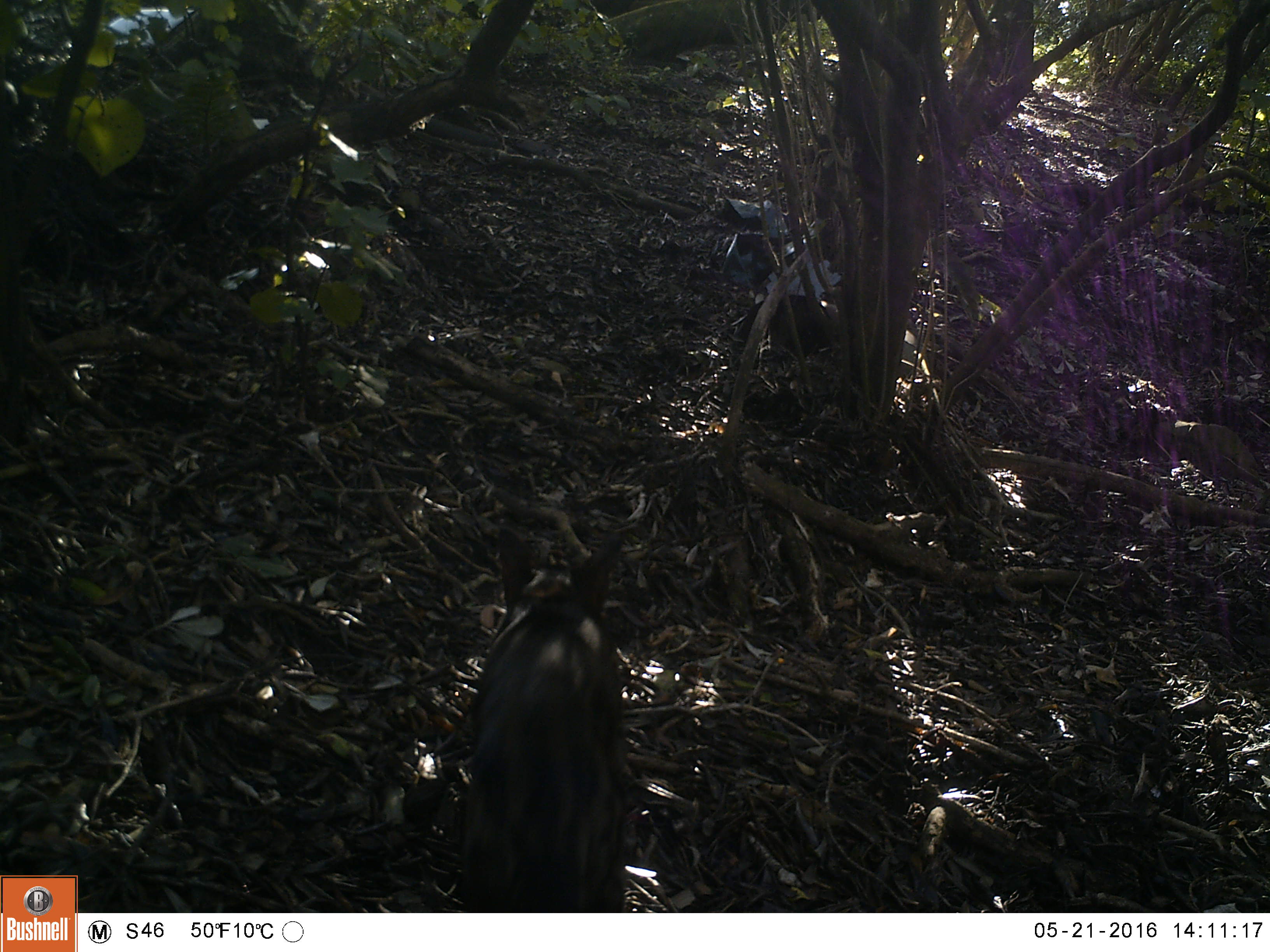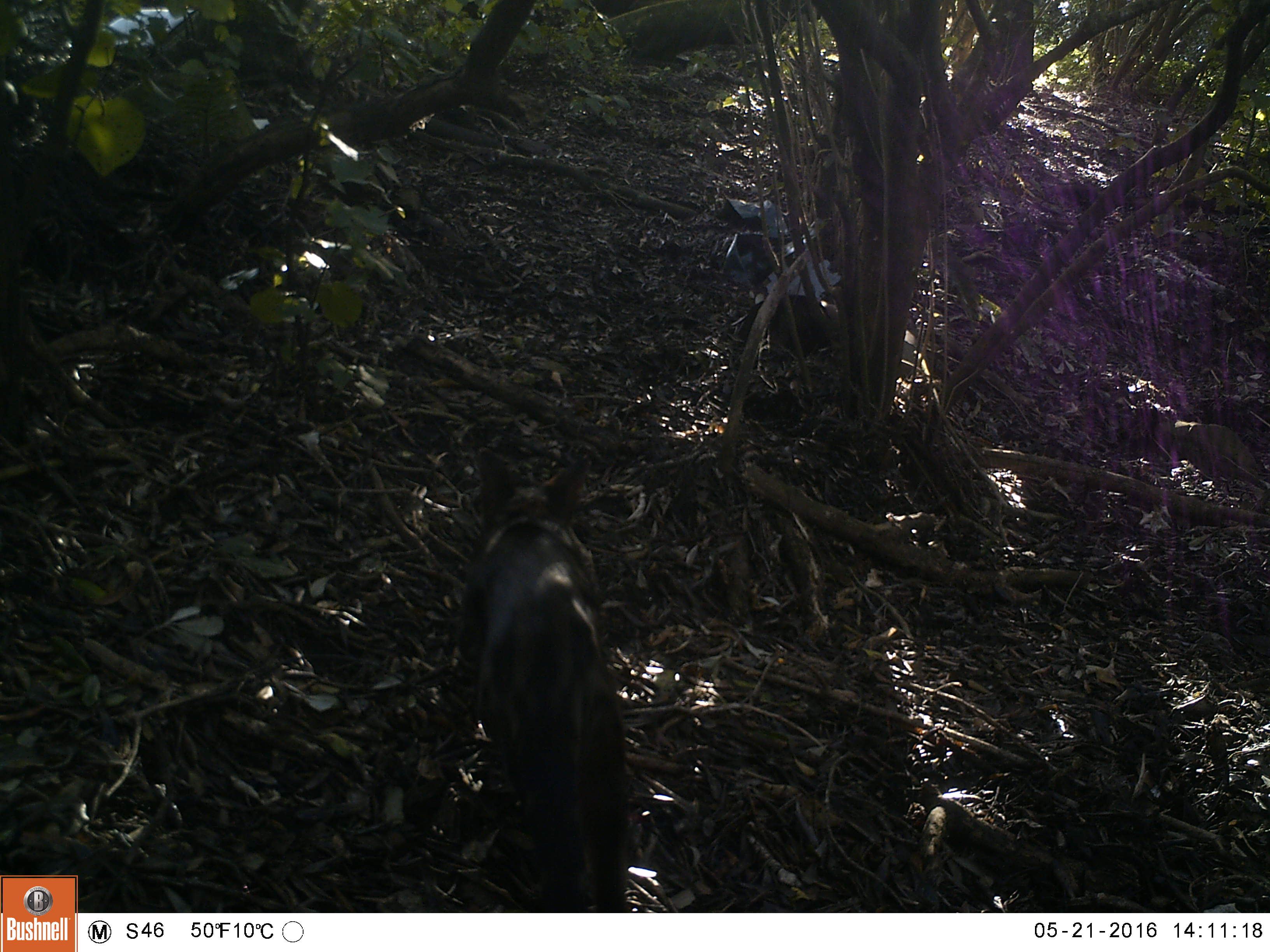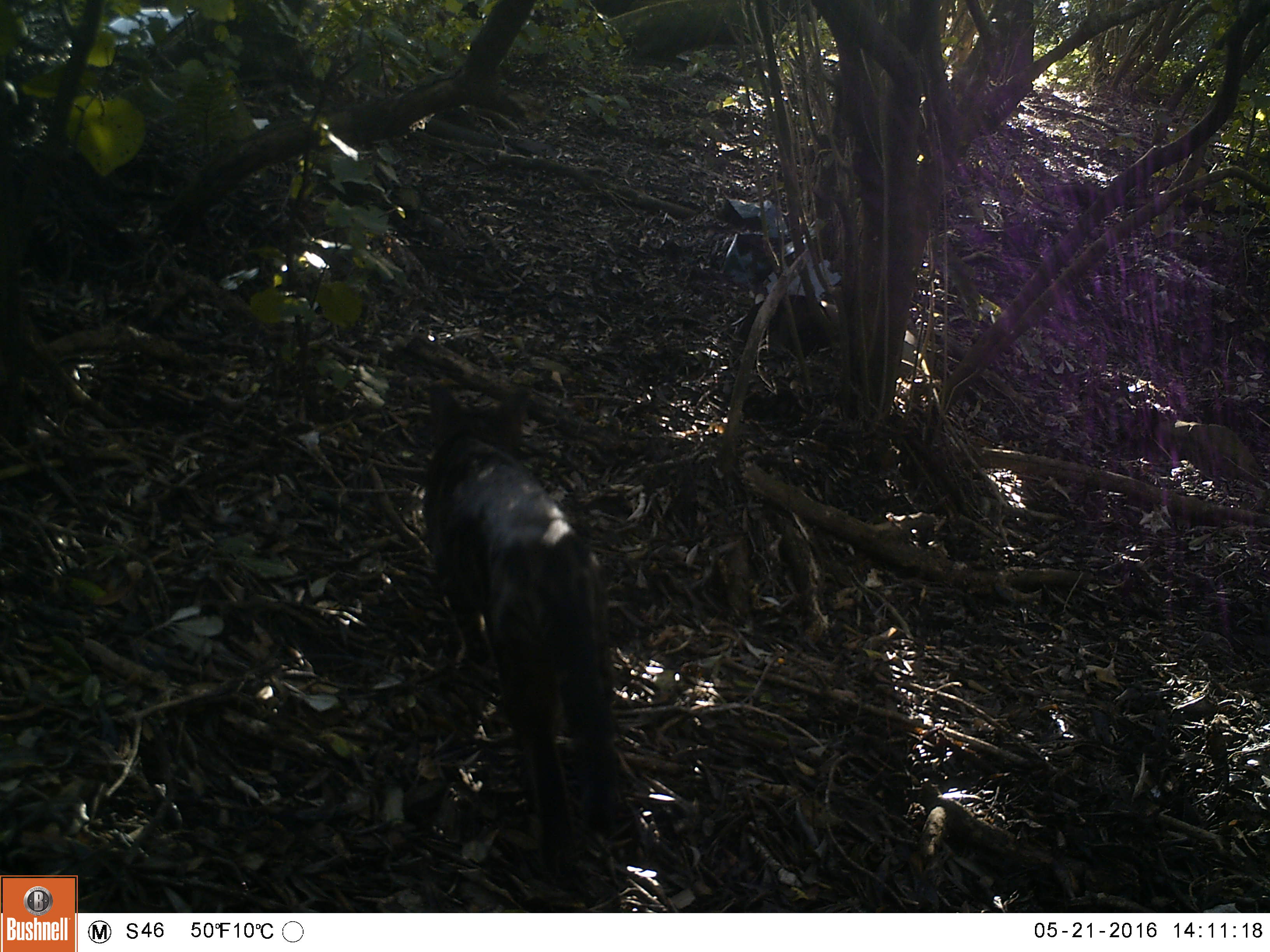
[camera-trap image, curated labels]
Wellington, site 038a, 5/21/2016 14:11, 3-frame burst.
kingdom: Animalia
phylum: Chordata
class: Mammalia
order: Carnivora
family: Felidae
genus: Felis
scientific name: Felis catus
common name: cat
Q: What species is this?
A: Cat (Felis catus).